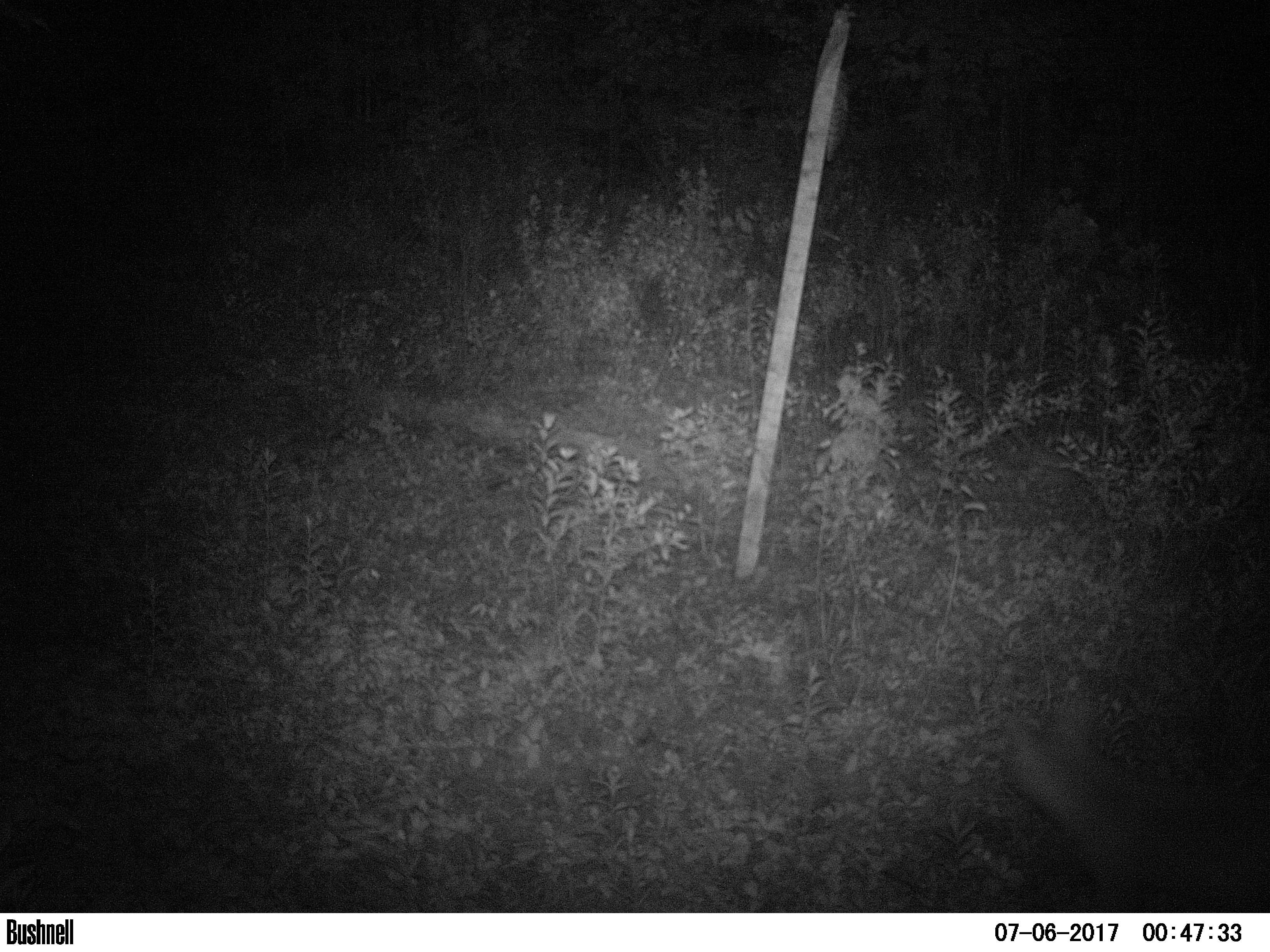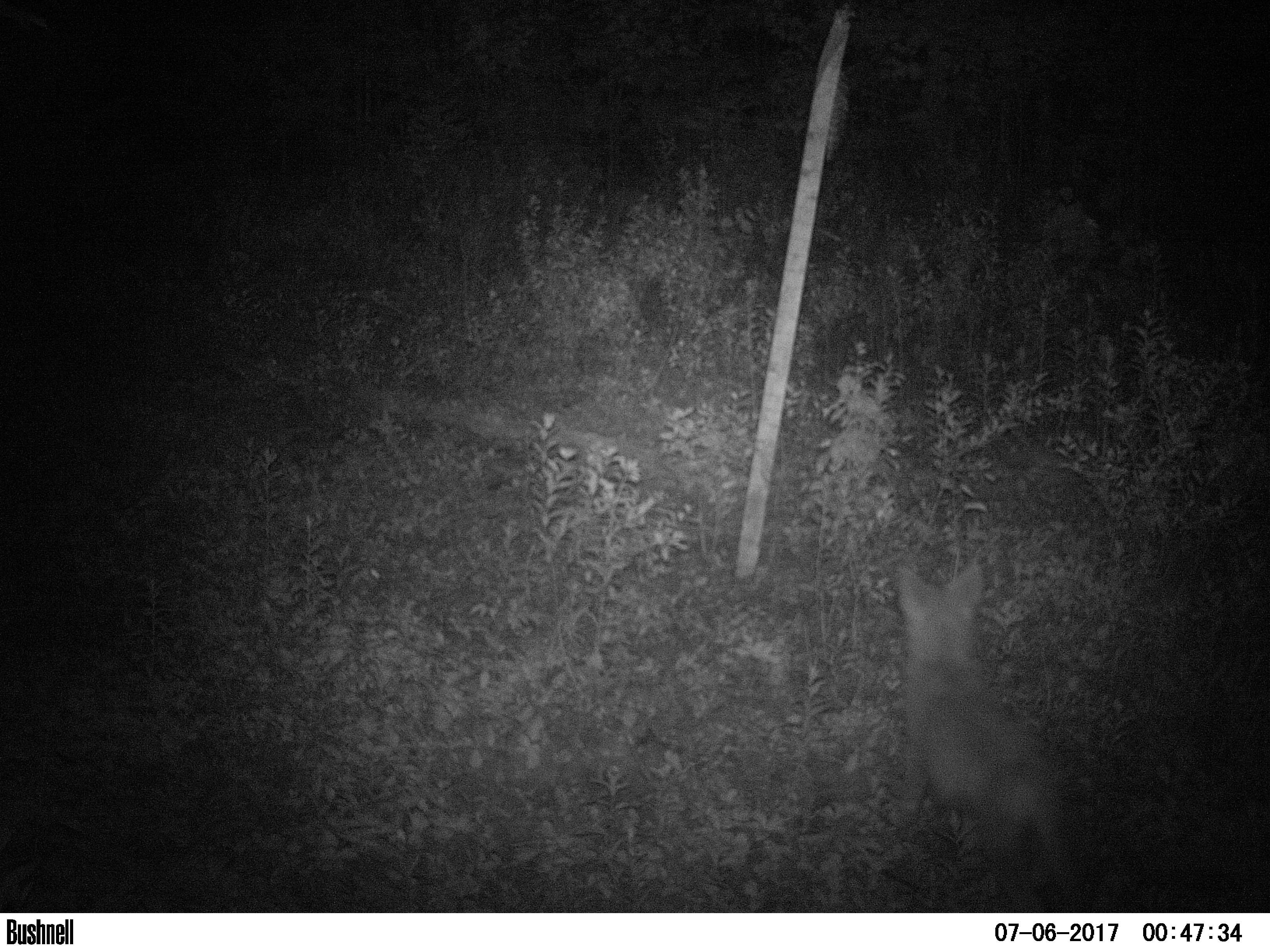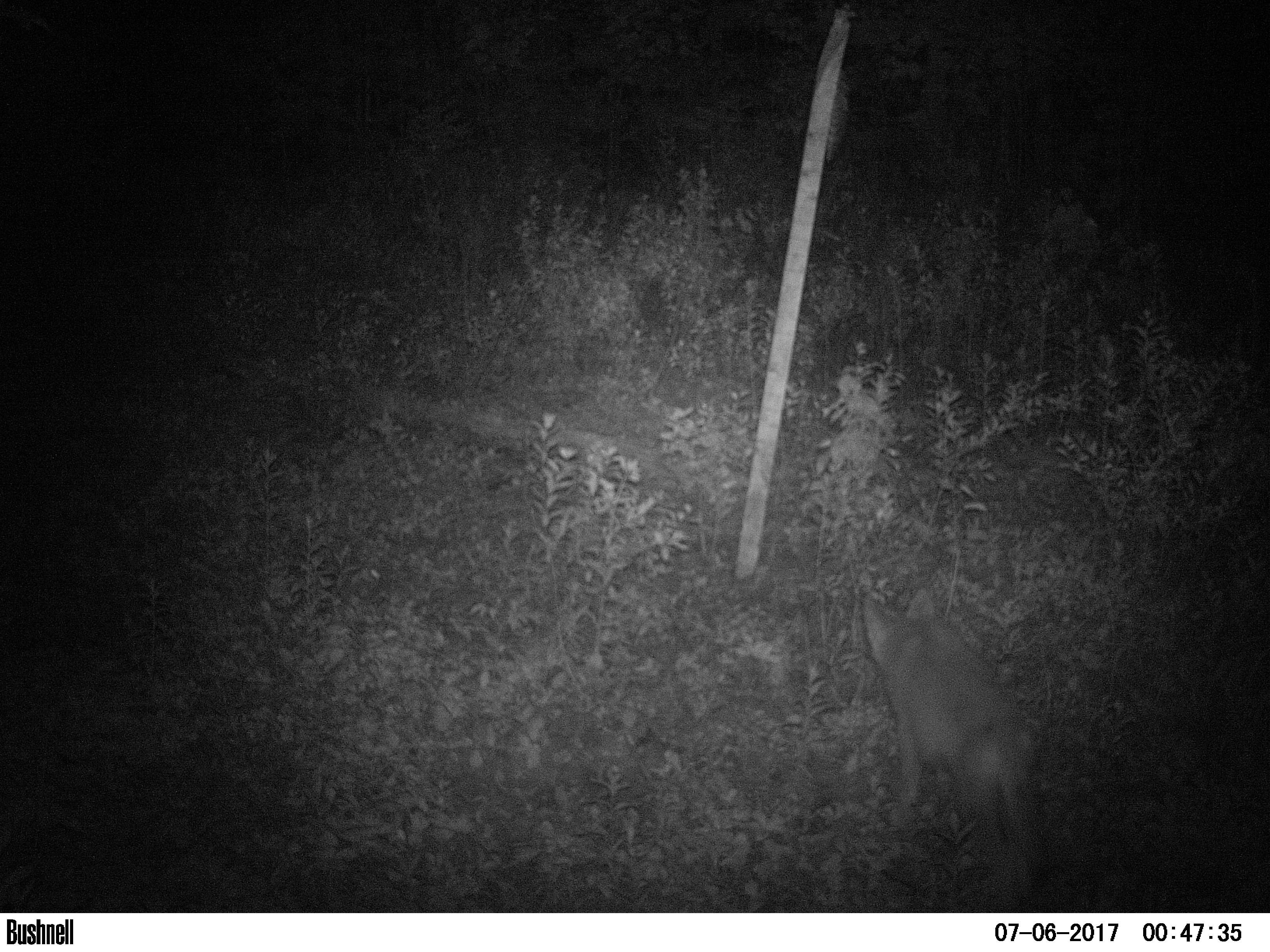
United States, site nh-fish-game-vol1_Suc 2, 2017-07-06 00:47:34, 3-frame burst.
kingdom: Animalia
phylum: Chordata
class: Mammalia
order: Carnivora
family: Canidae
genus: Canis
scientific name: Canis latrans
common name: coyote